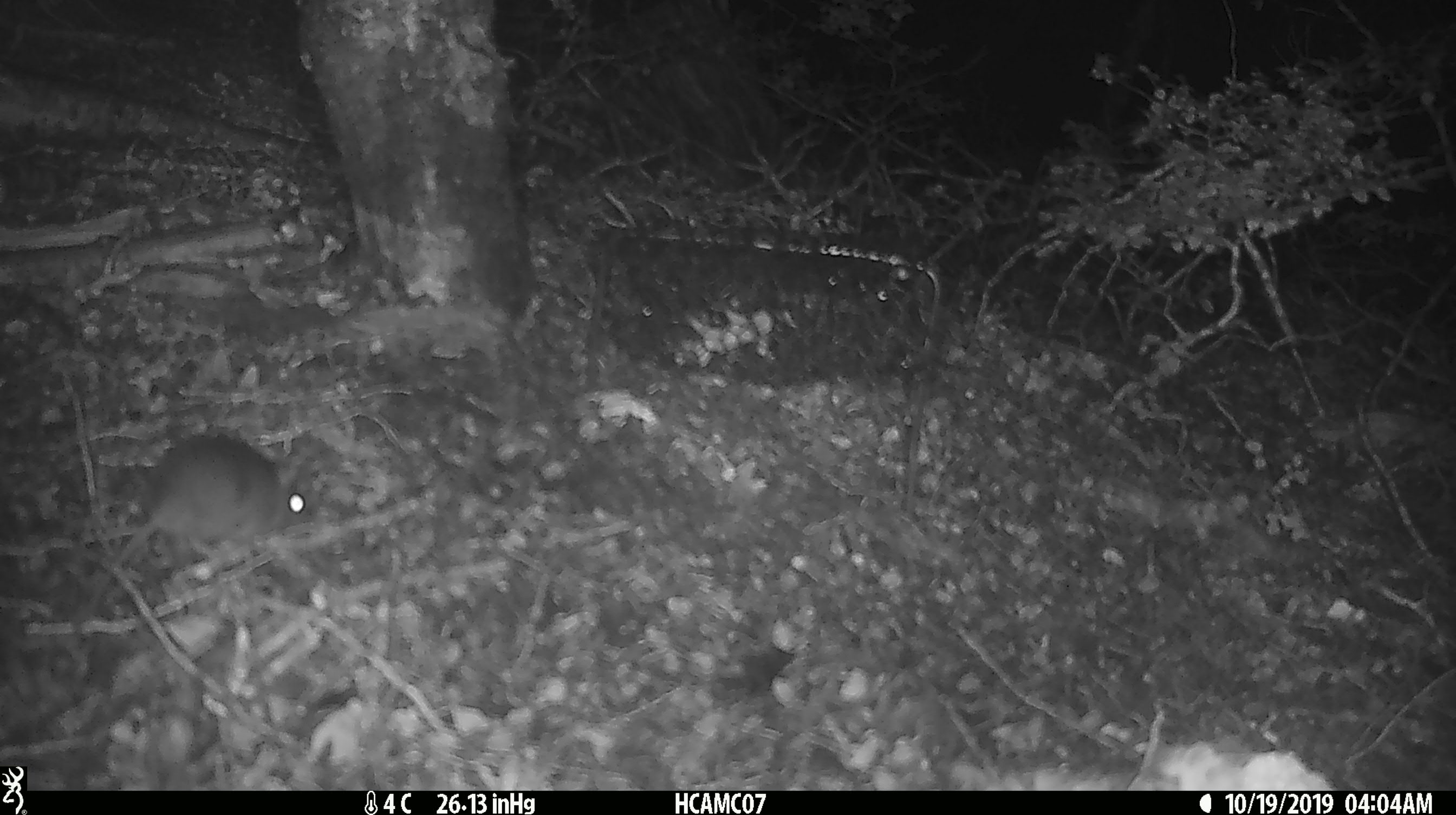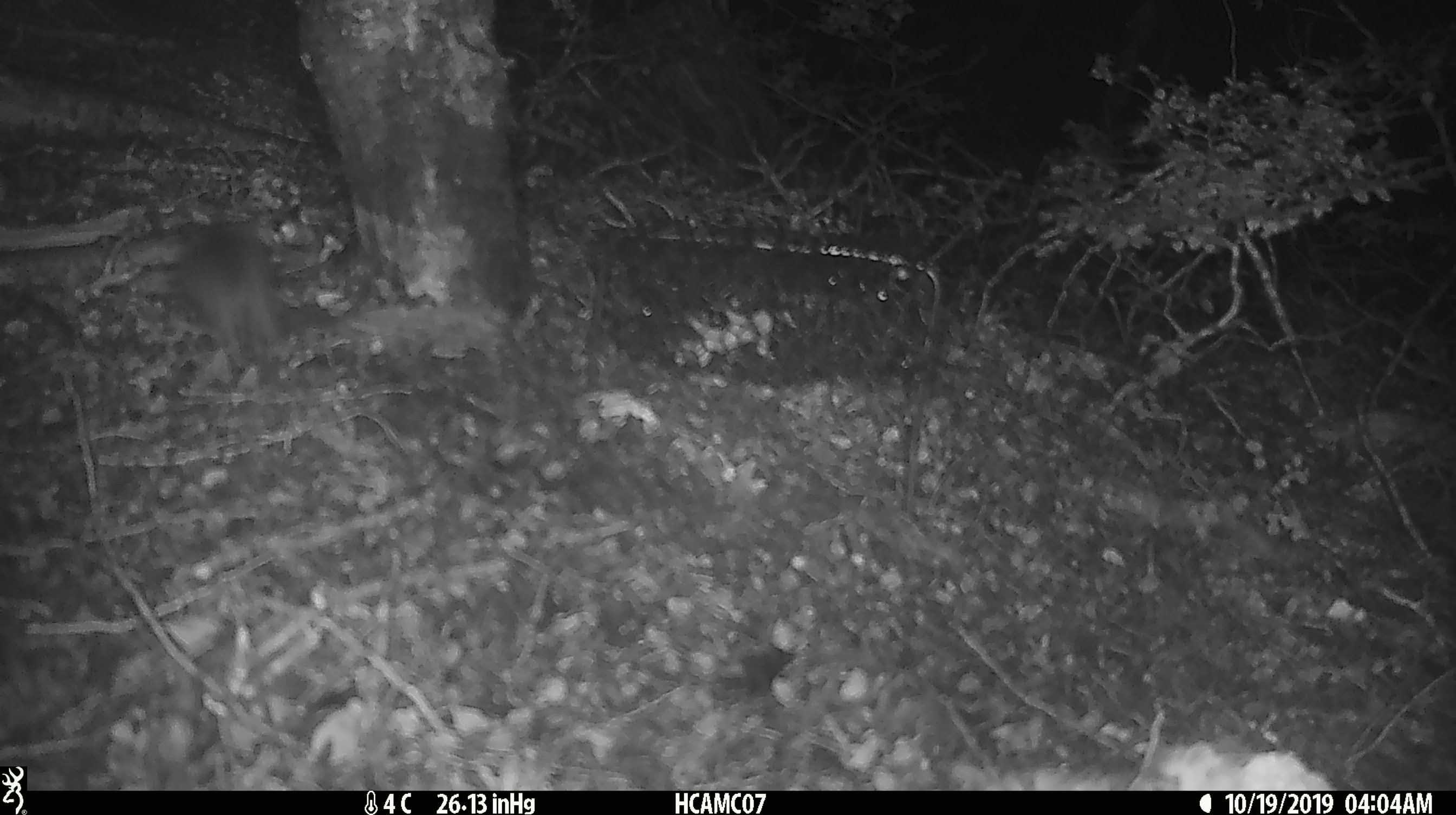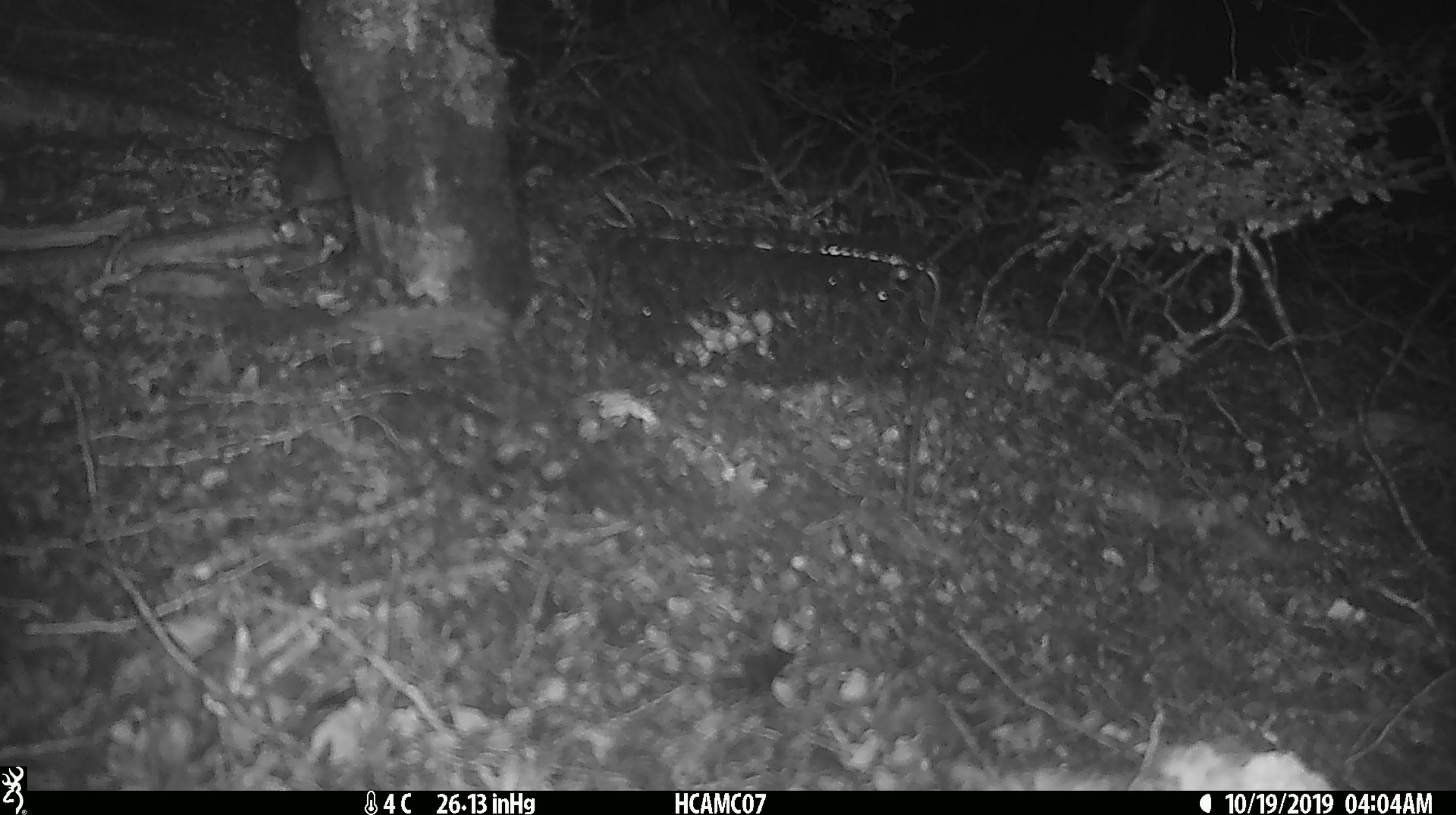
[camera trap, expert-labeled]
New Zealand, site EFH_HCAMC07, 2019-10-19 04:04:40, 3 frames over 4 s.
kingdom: Animalia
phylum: Chordata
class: Mammalia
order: Rodentia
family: Muridae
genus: Mus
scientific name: Mus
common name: mouse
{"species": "mouse (Mus)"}